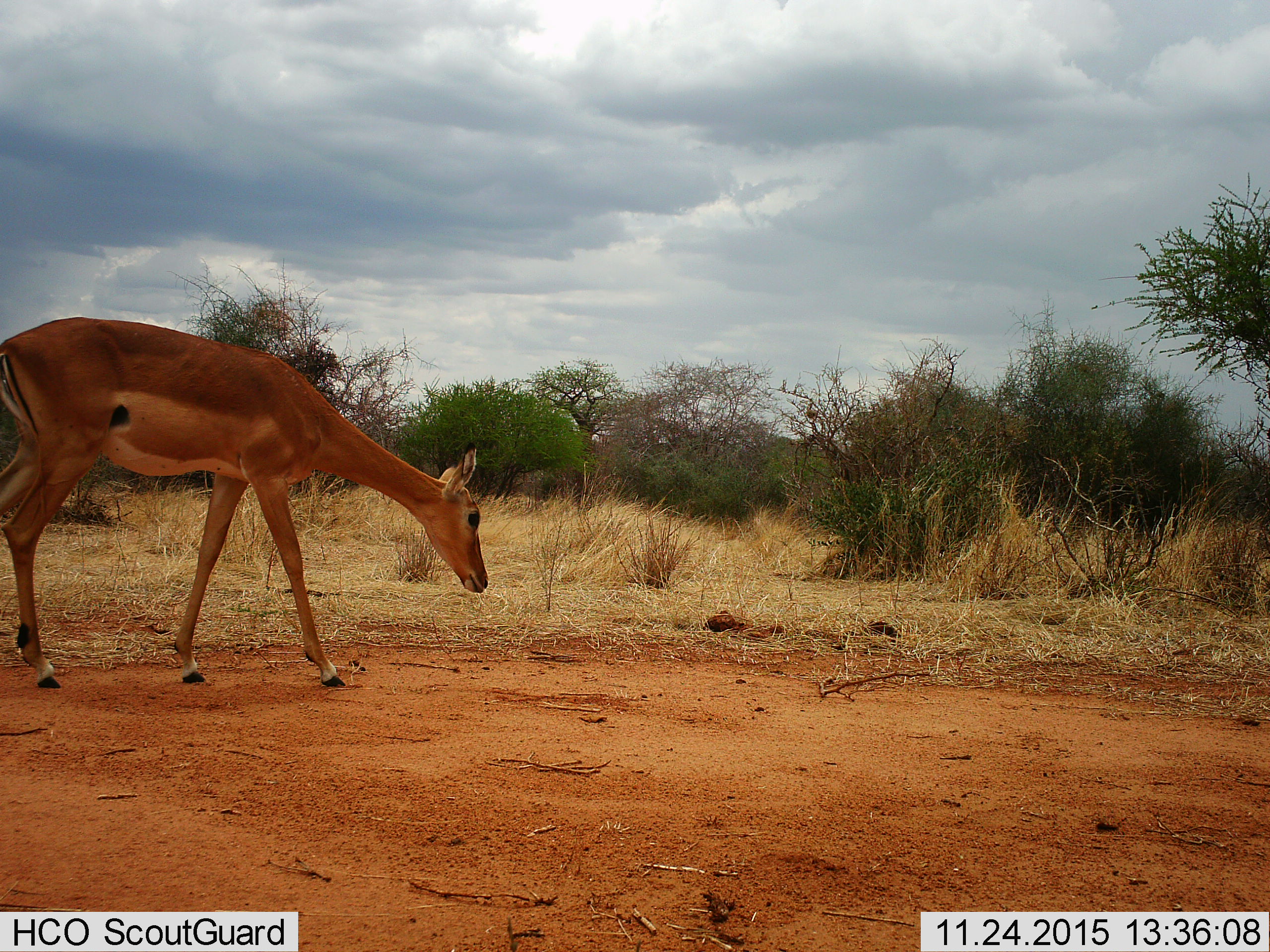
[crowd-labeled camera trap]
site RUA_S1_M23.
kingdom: Animalia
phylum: Chordata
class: Mammalia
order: Artiodactyla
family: Bovidae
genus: Aepyceros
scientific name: Aepyceros melampus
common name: impala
Impala (Aepyceros melampus), count 1. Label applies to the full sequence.